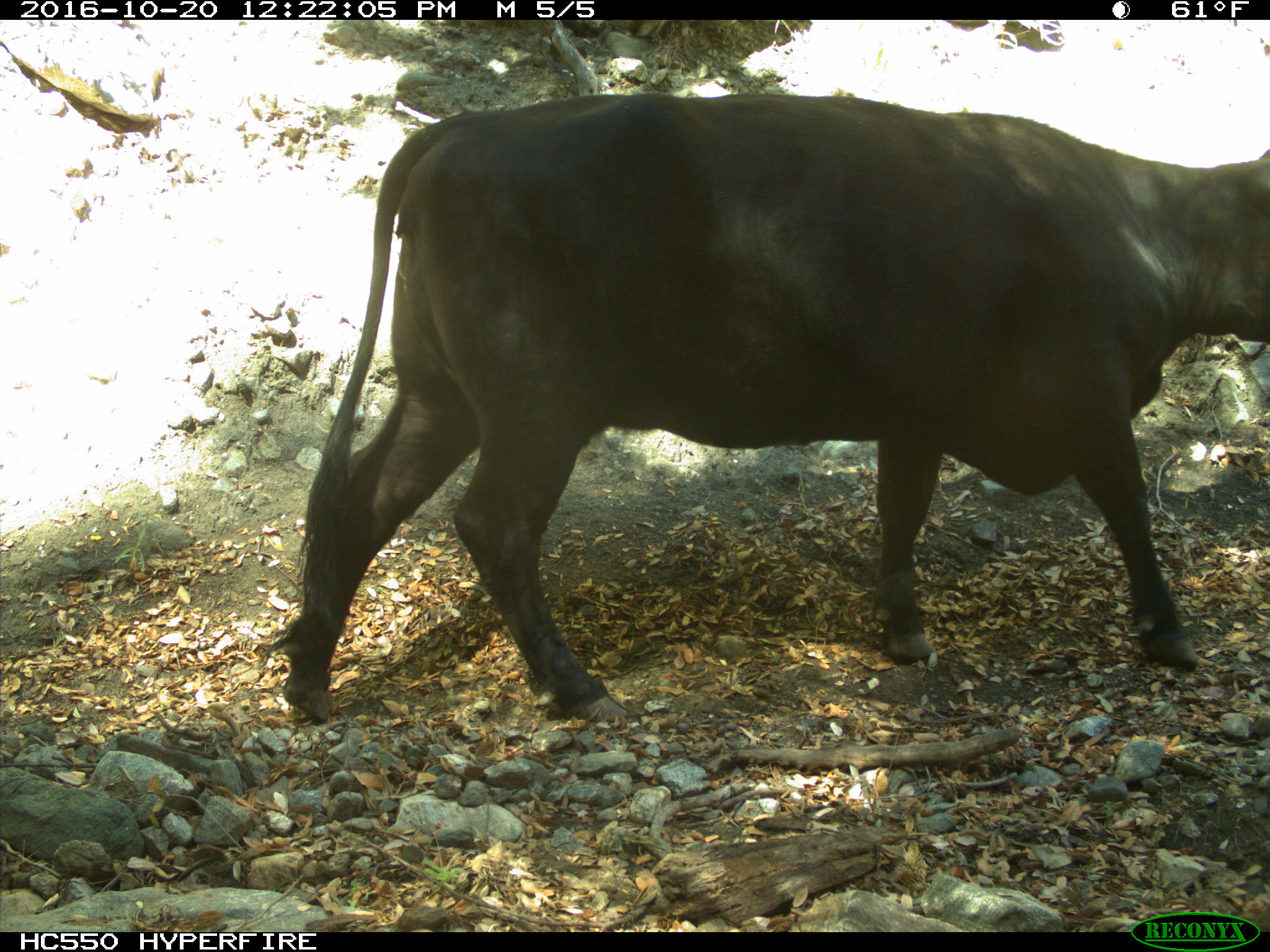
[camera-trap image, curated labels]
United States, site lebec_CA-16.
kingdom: Animalia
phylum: Chordata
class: Mammalia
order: Artiodactyla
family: Bovidae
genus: Bos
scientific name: Bos taurus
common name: domestic cow